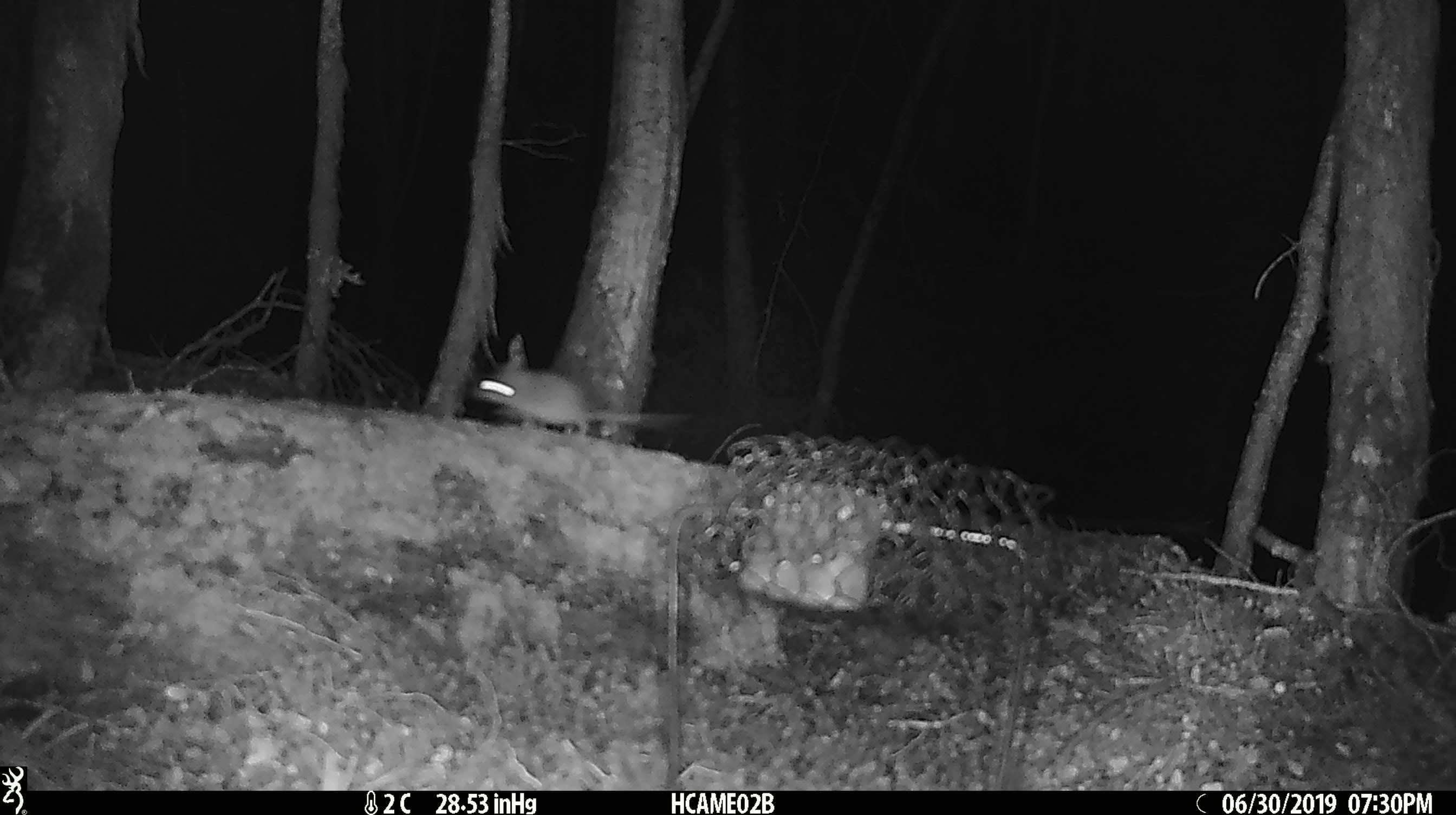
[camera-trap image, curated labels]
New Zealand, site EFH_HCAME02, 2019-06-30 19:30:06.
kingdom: Animalia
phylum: Chordata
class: Mammalia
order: Rodentia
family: Muridae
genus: Mus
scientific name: Mus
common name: mouse